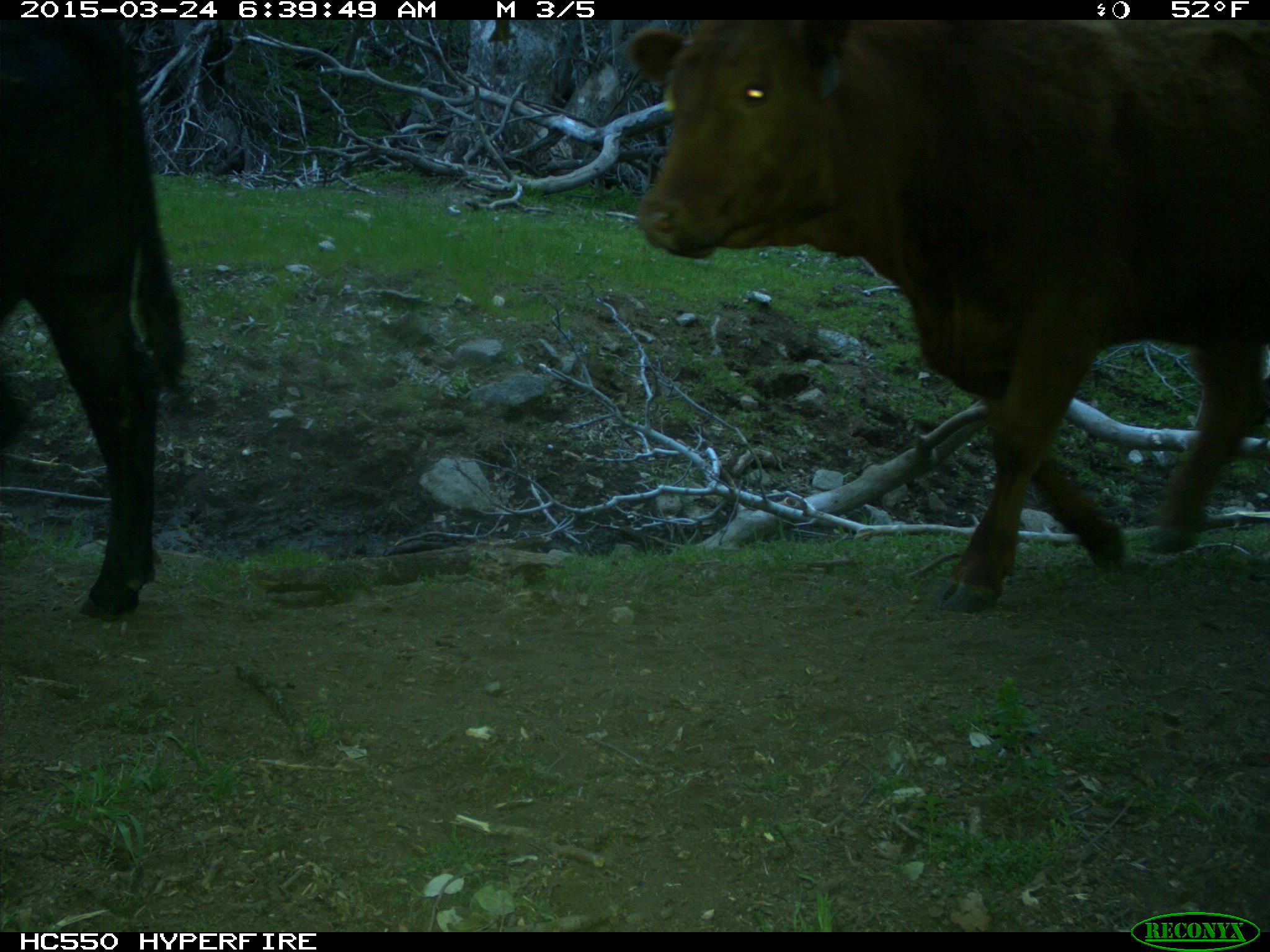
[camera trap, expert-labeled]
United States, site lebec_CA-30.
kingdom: Animalia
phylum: Chordata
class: Mammalia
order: Artiodactyla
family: Bovidae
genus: Bos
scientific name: Bos taurus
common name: domestic cow